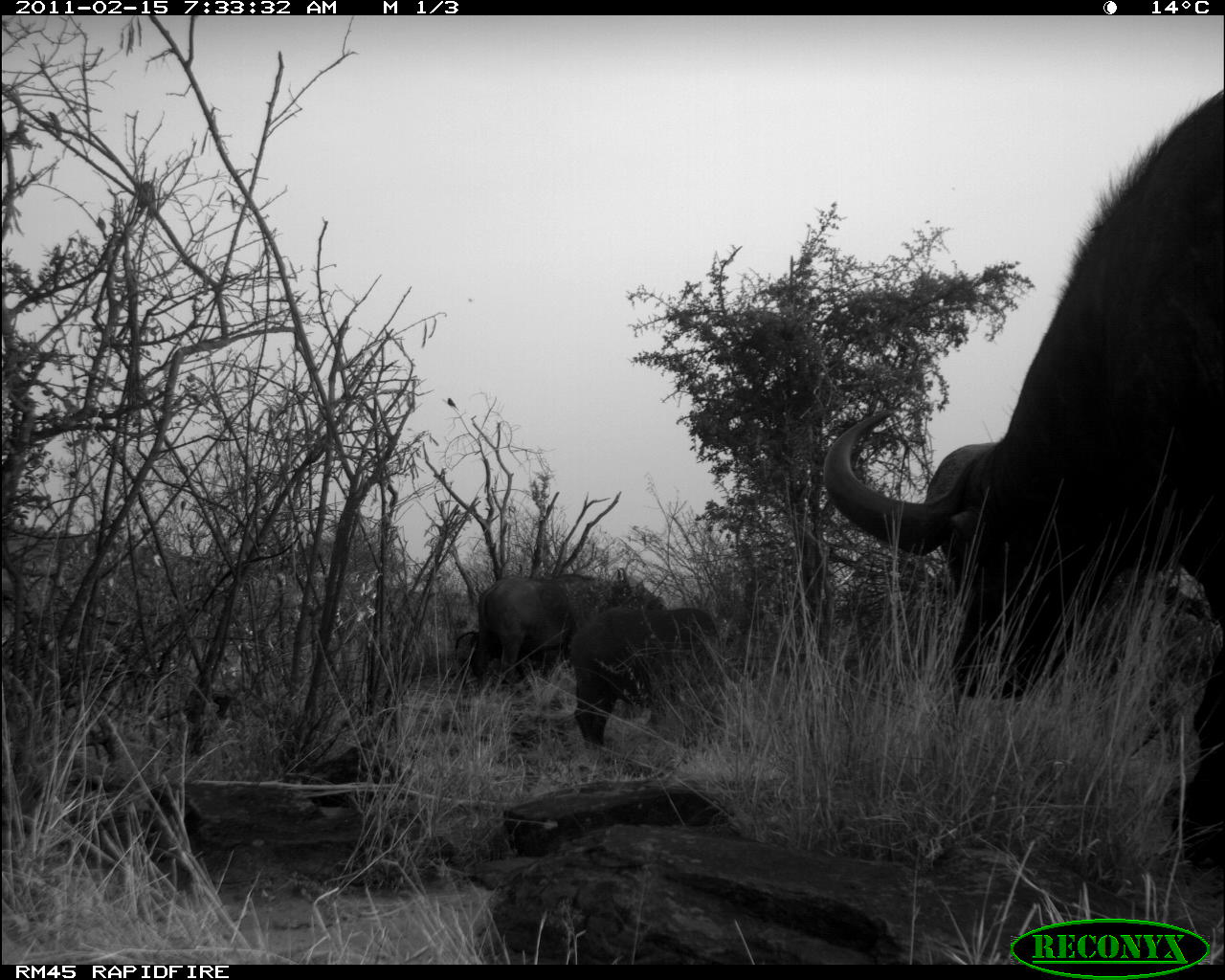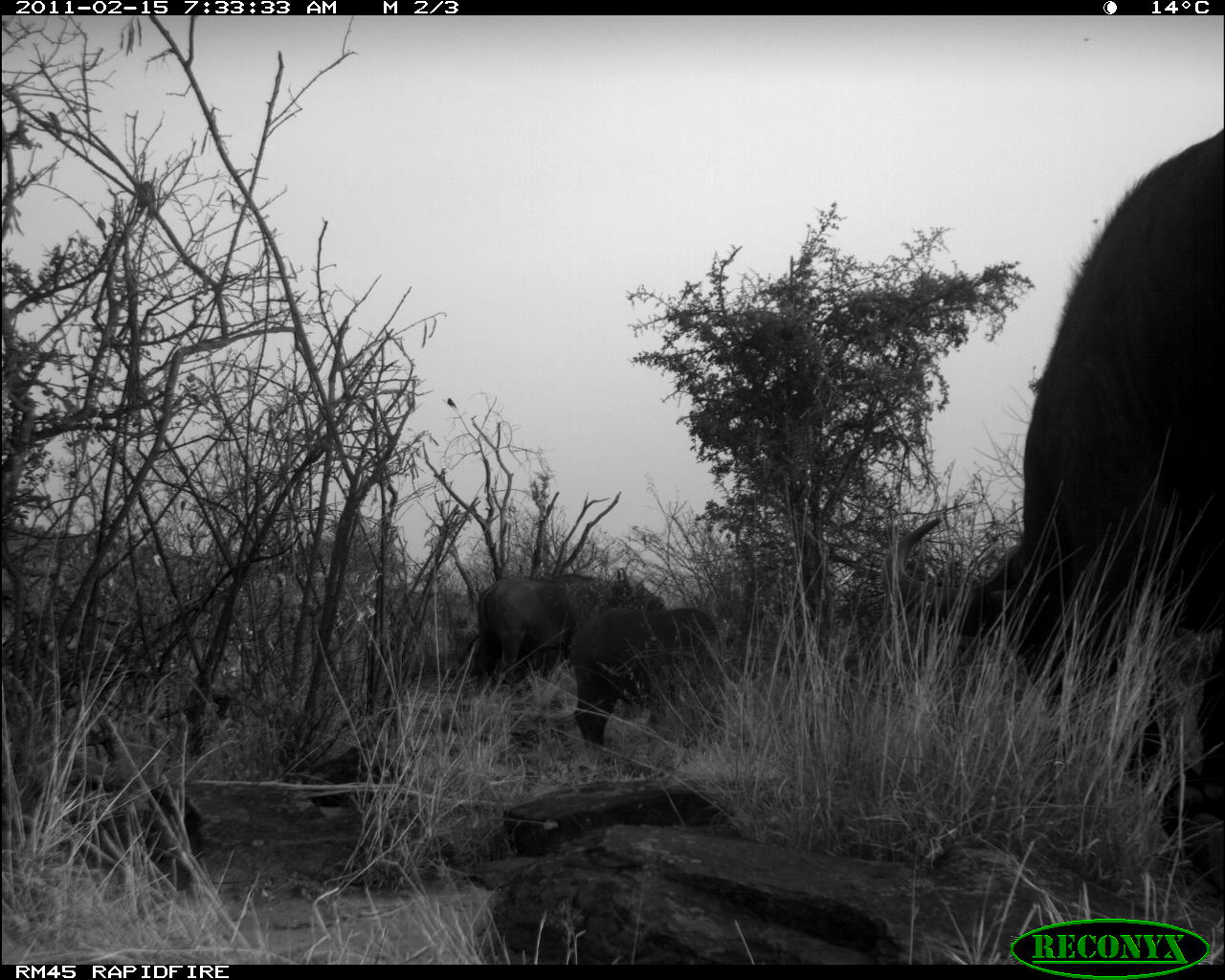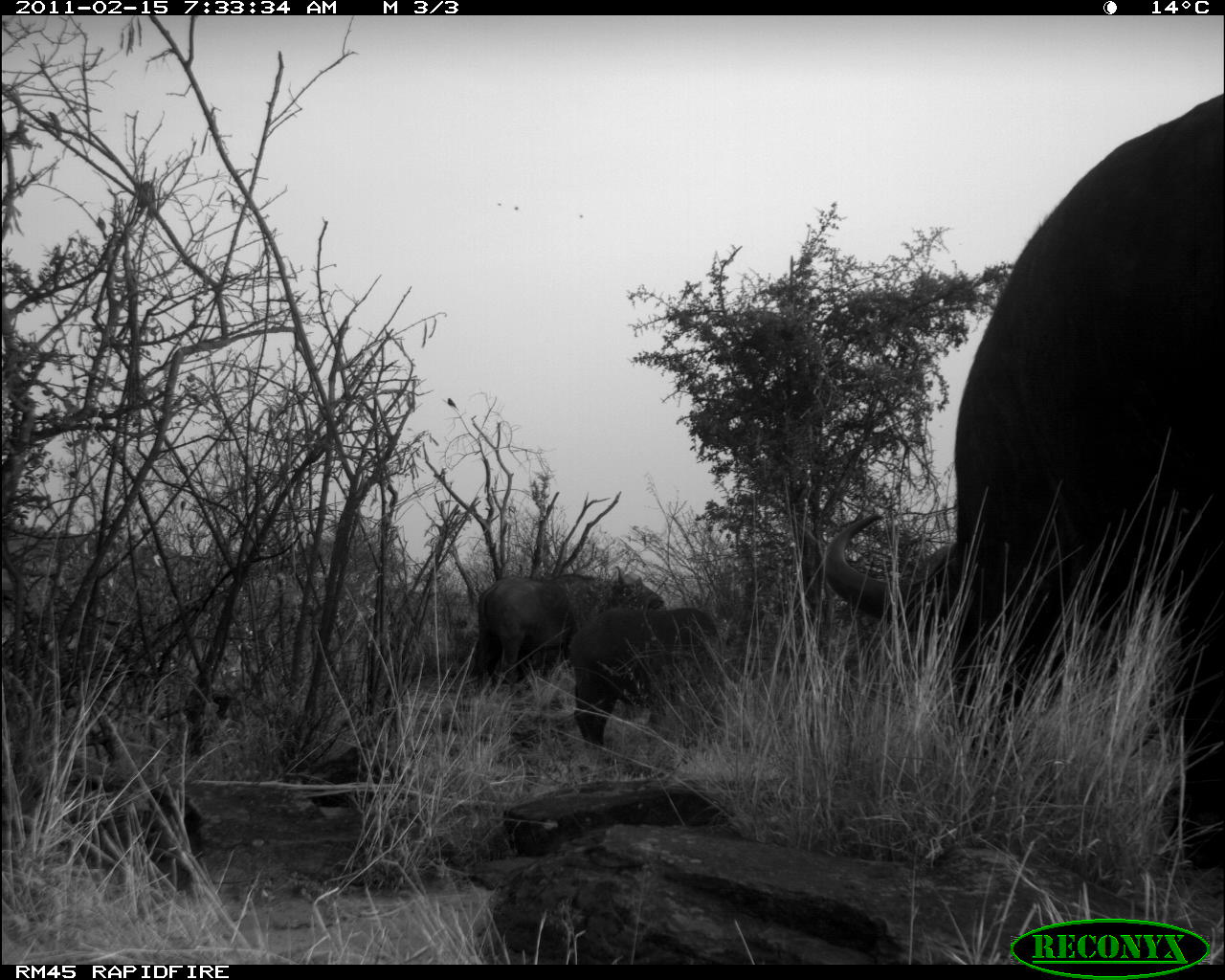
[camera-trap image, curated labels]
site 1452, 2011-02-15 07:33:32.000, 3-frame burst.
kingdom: Animalia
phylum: Chordata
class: Mammalia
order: Artiodactyla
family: Bovidae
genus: Syncerus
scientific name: Syncerus caffer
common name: african buffalo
Syncerus caffer (african buffalo), count 3.